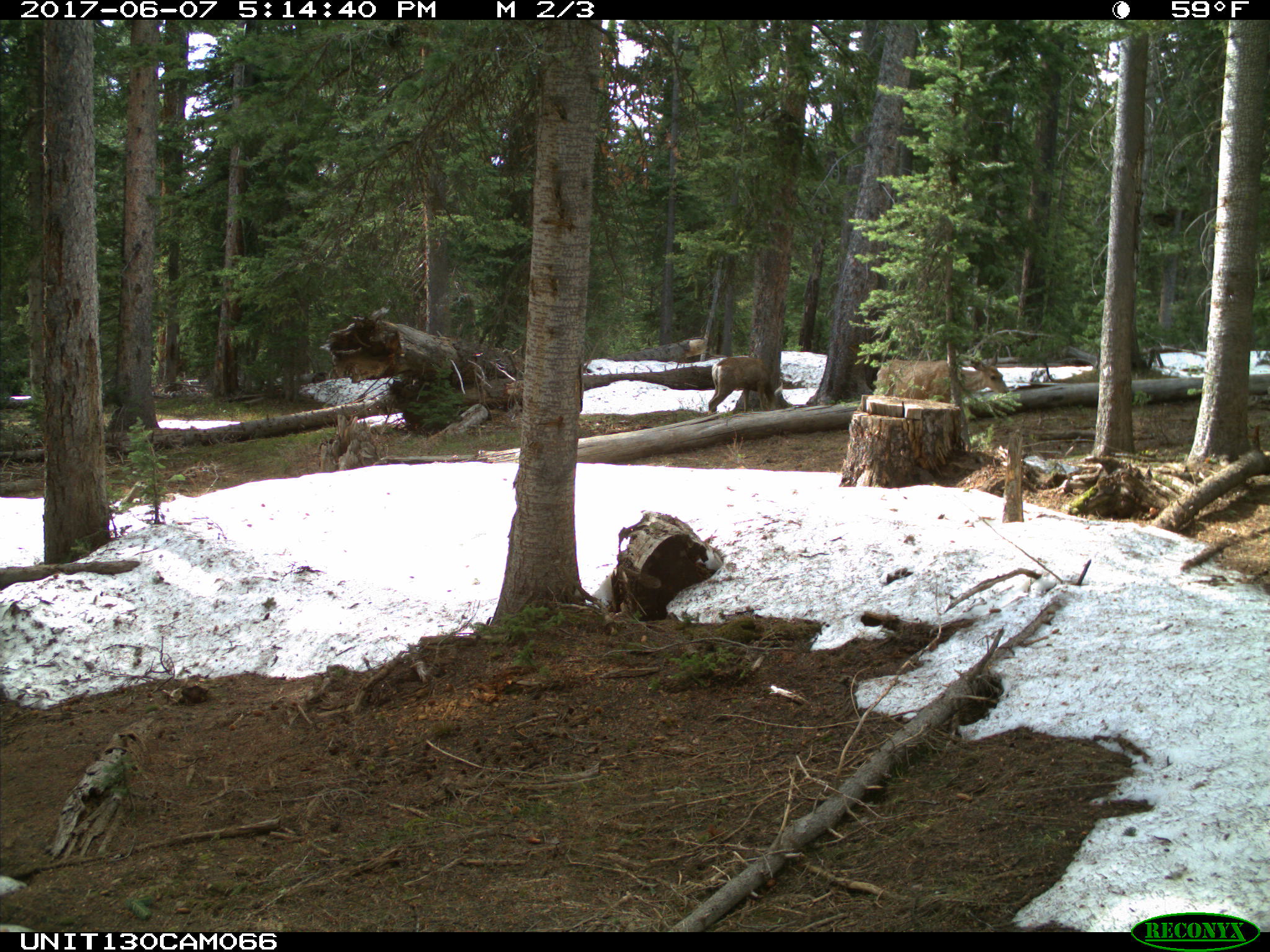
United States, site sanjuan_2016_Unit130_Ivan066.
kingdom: Animalia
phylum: Chordata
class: Mammalia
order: Artiodactyla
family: Cervidae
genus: Odocoileus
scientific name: Odocoileus hemionus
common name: mule deer